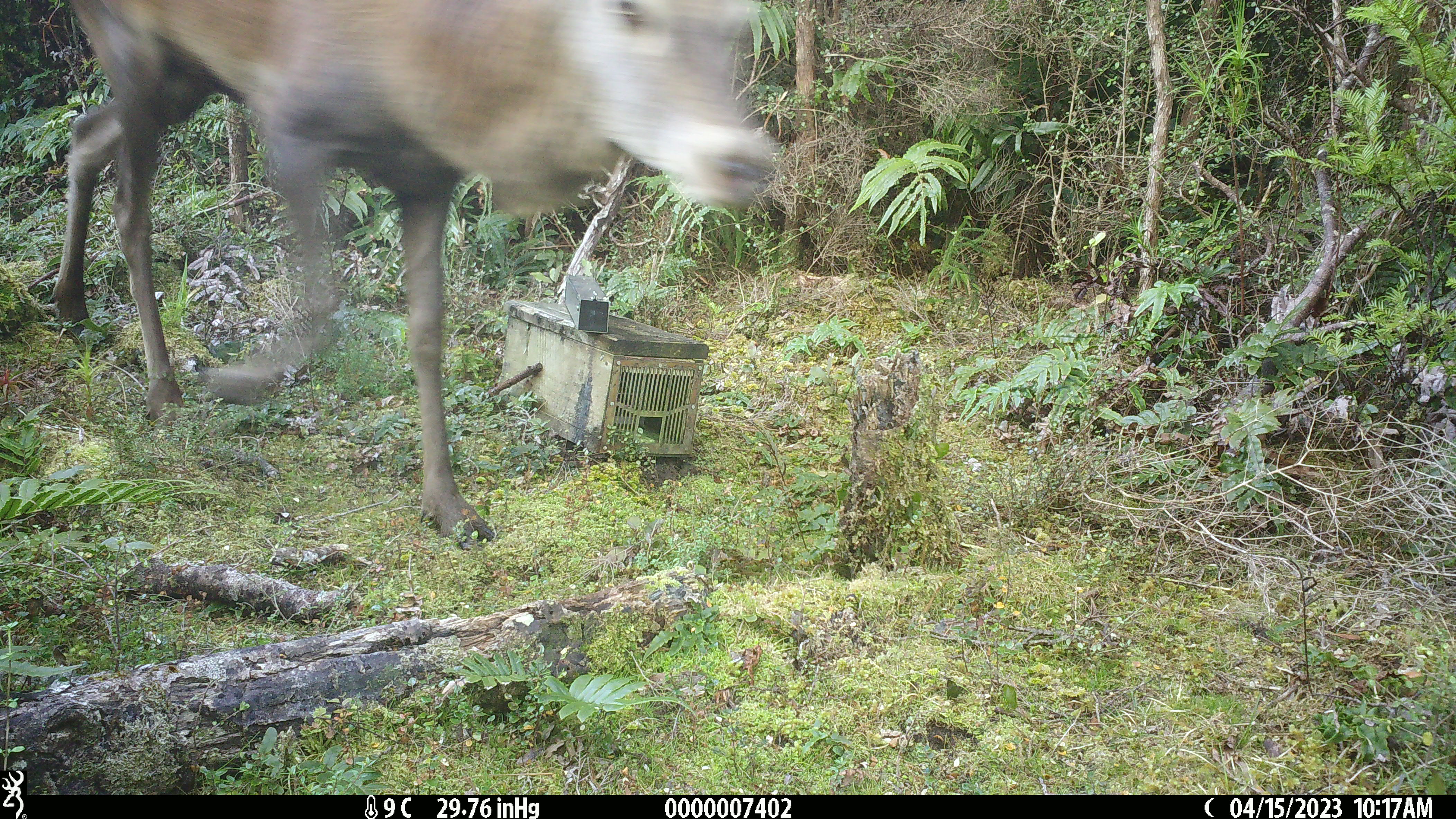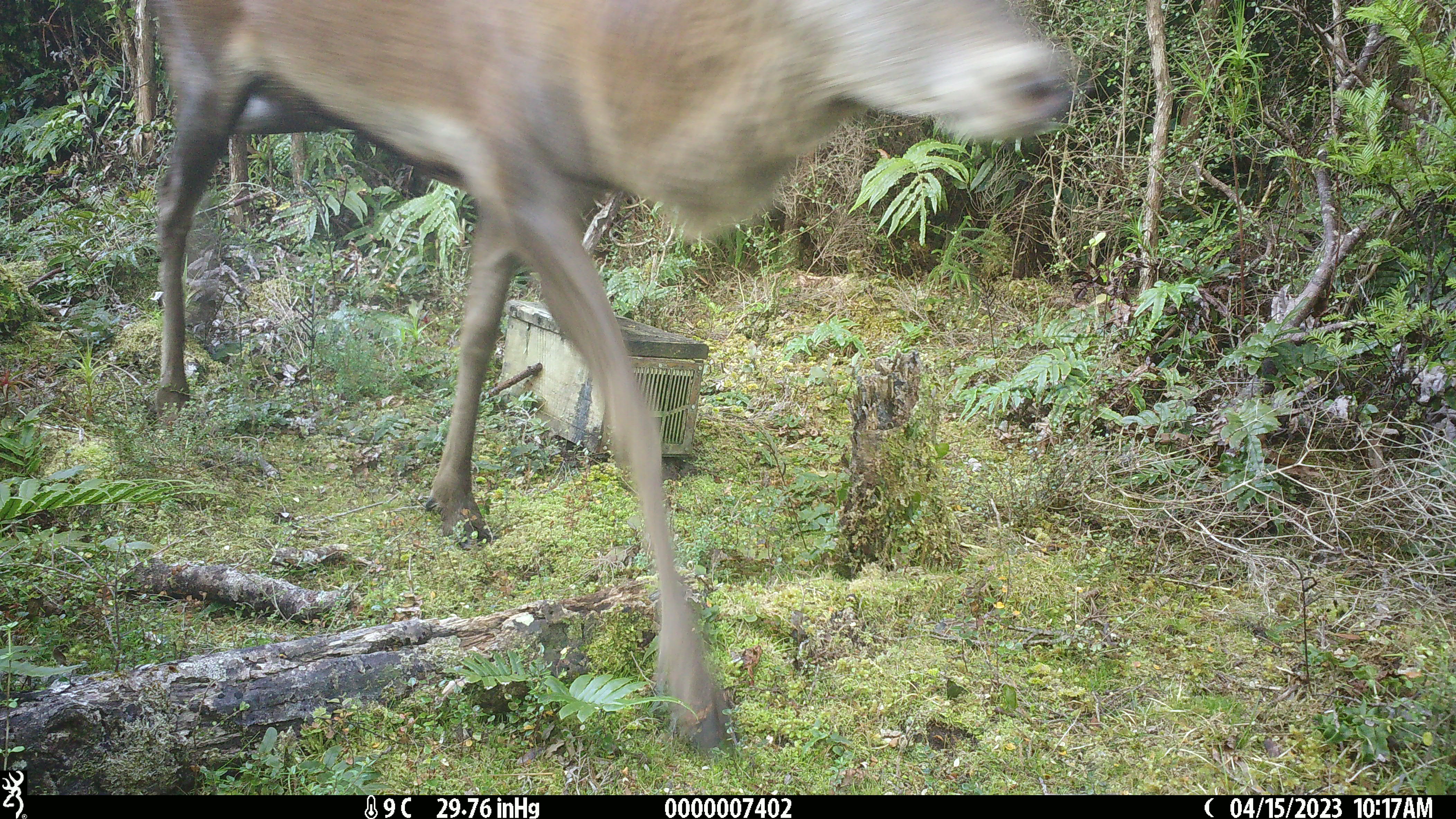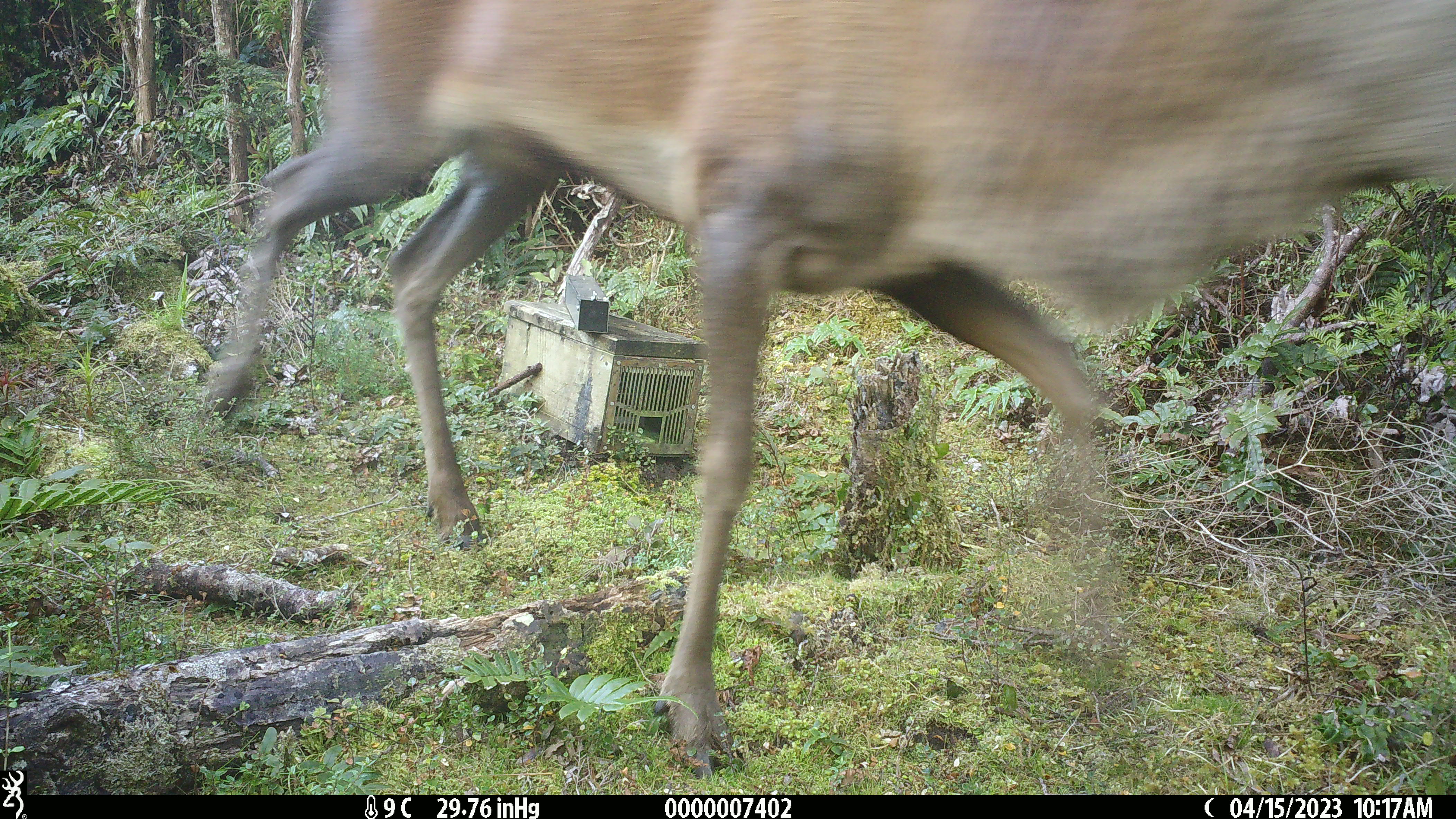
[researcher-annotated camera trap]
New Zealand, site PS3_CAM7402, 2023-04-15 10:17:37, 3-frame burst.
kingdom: Animalia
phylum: Chordata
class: Mammalia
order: Artiodactyla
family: Cervidae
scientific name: Cervidae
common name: deer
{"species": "deer (Cervidae)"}